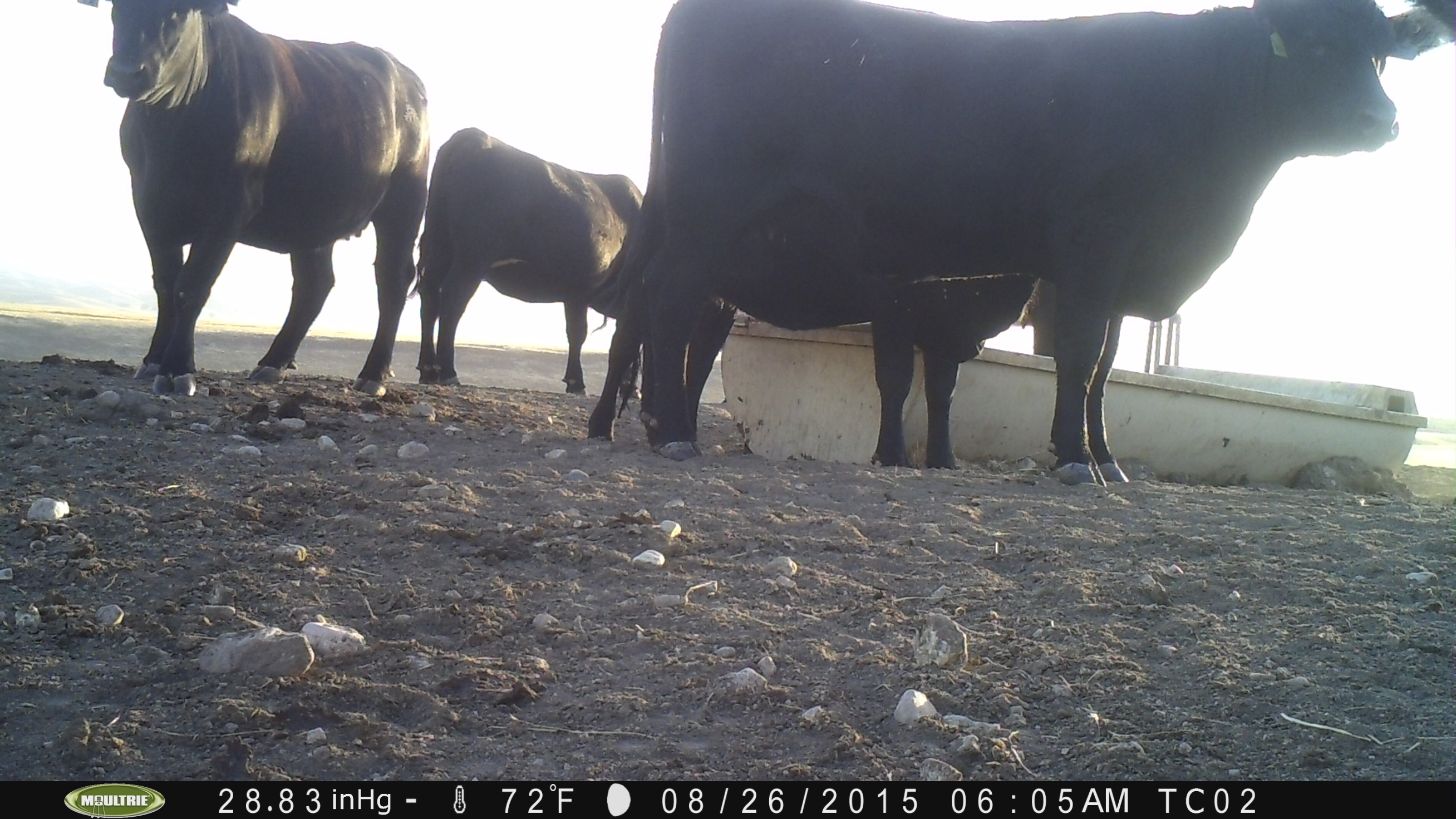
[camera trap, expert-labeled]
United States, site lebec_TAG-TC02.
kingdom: Animalia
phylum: Chordata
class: Mammalia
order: Artiodactyla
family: Bovidae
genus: Bos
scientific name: Bos taurus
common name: domestic cow